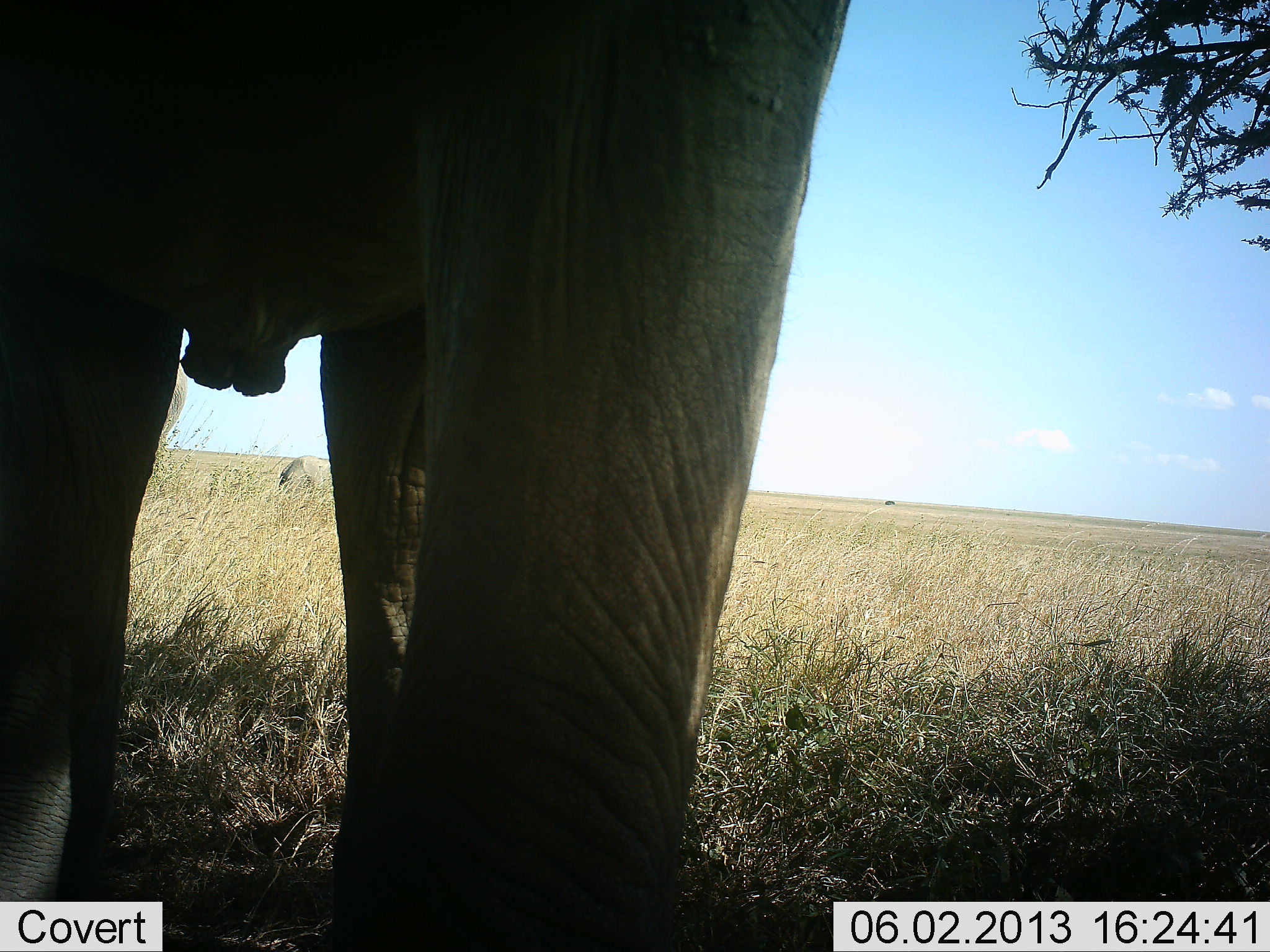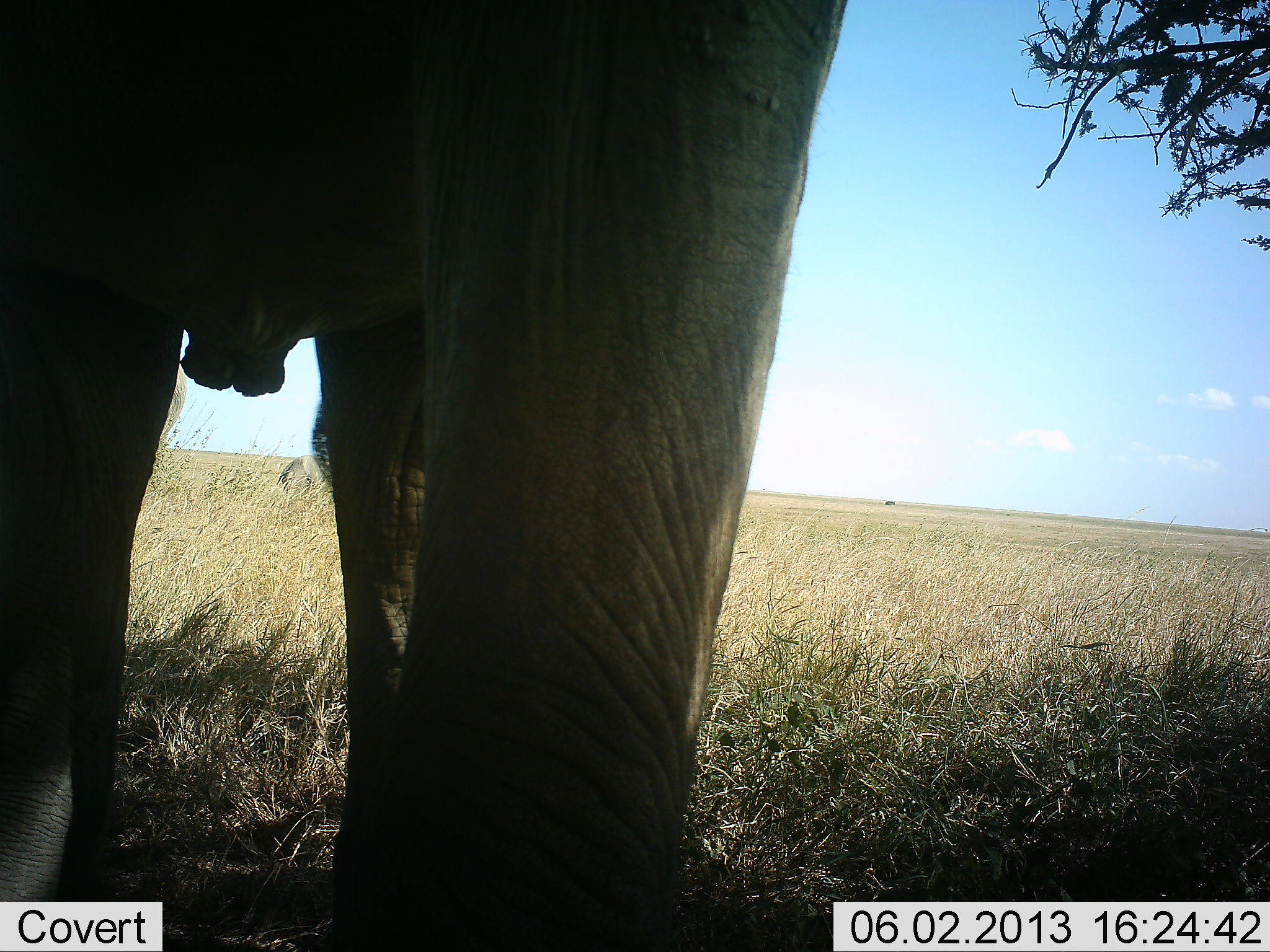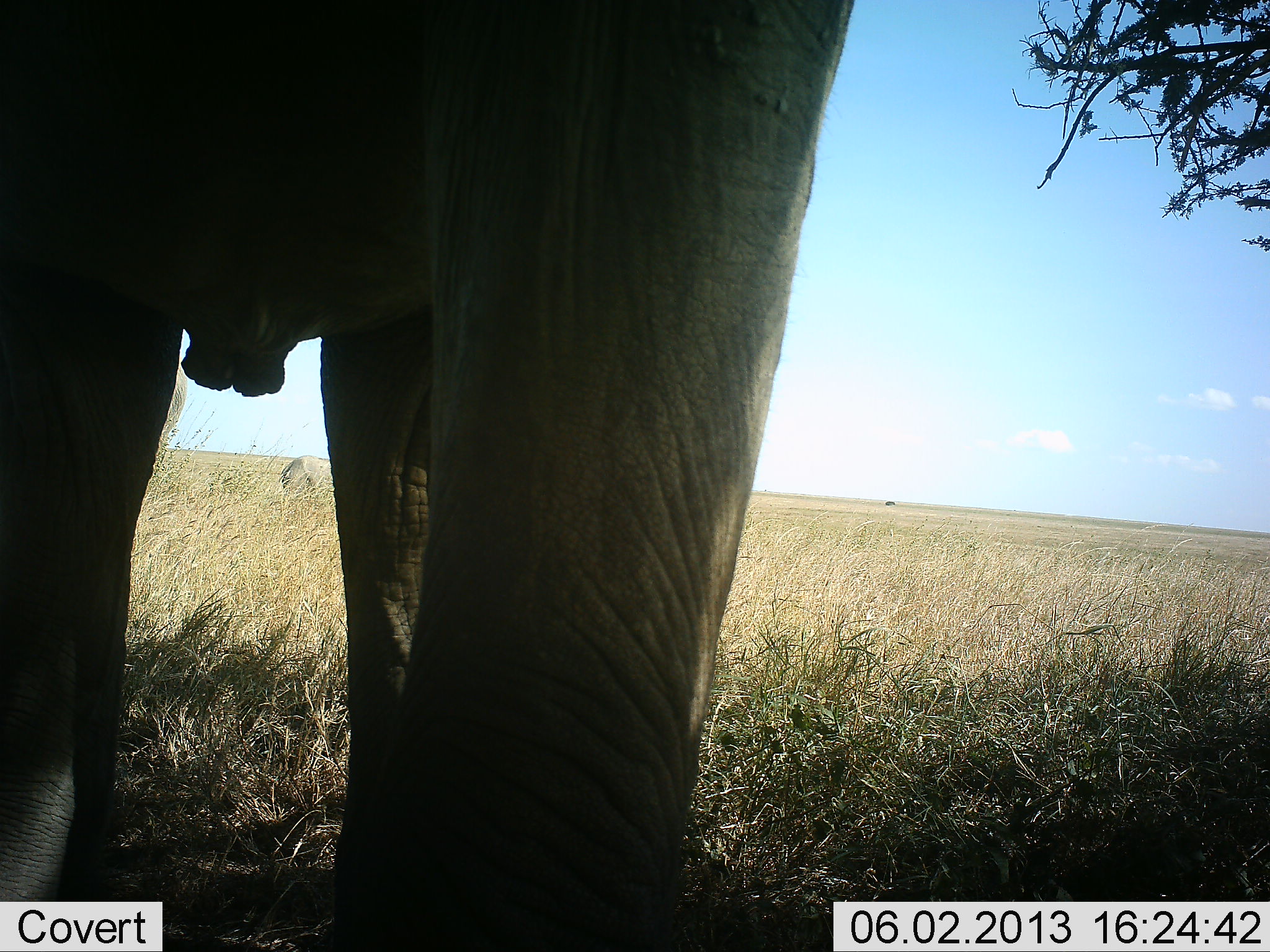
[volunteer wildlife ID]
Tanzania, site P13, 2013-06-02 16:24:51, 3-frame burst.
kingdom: Animalia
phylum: Chordata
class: Mammalia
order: Proboscidea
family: Elephantidae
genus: Loxodonta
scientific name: Loxodonta africana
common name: african bush elephant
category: elephant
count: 1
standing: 96%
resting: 0%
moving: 4%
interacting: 0%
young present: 4%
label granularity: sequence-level